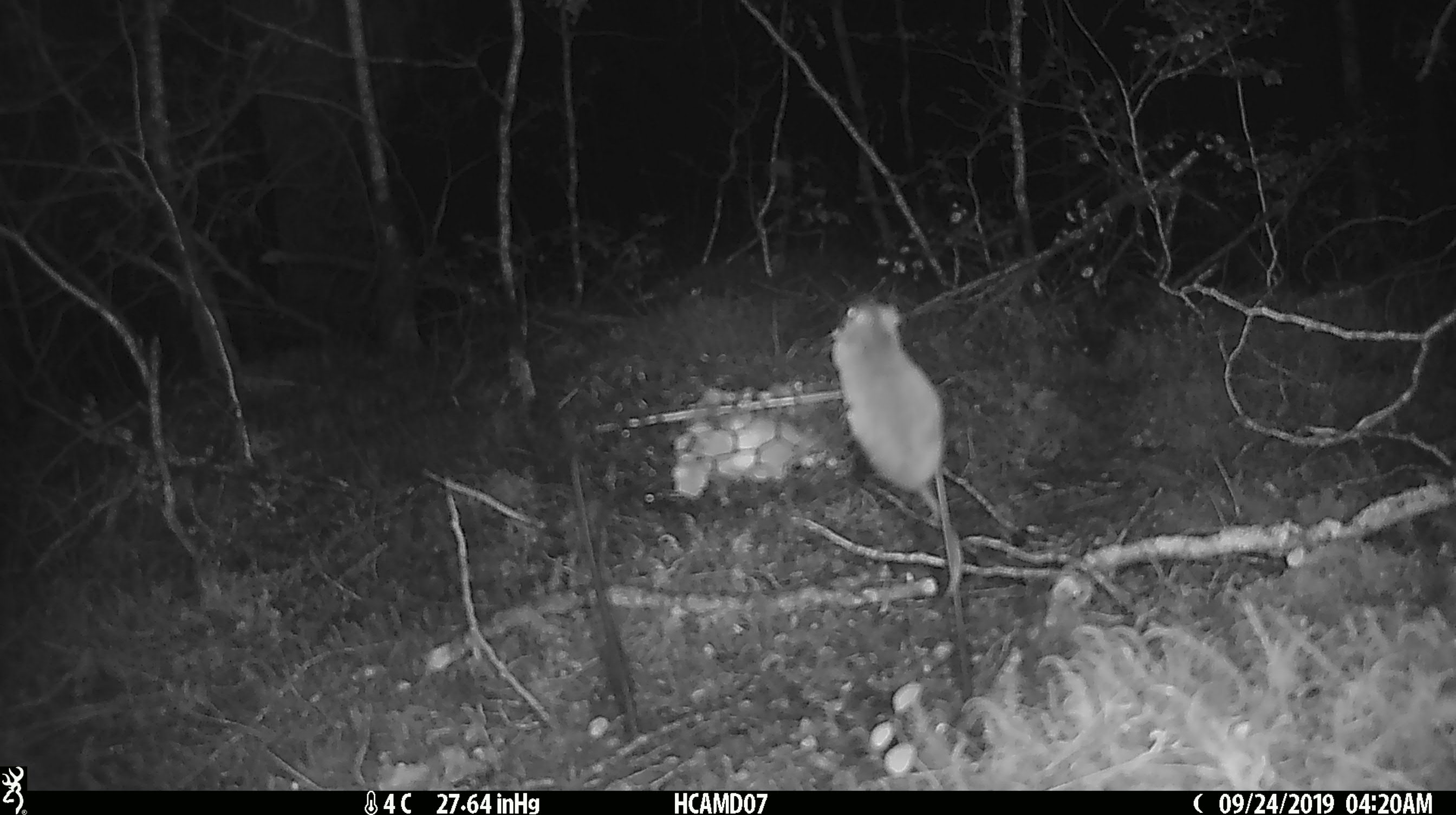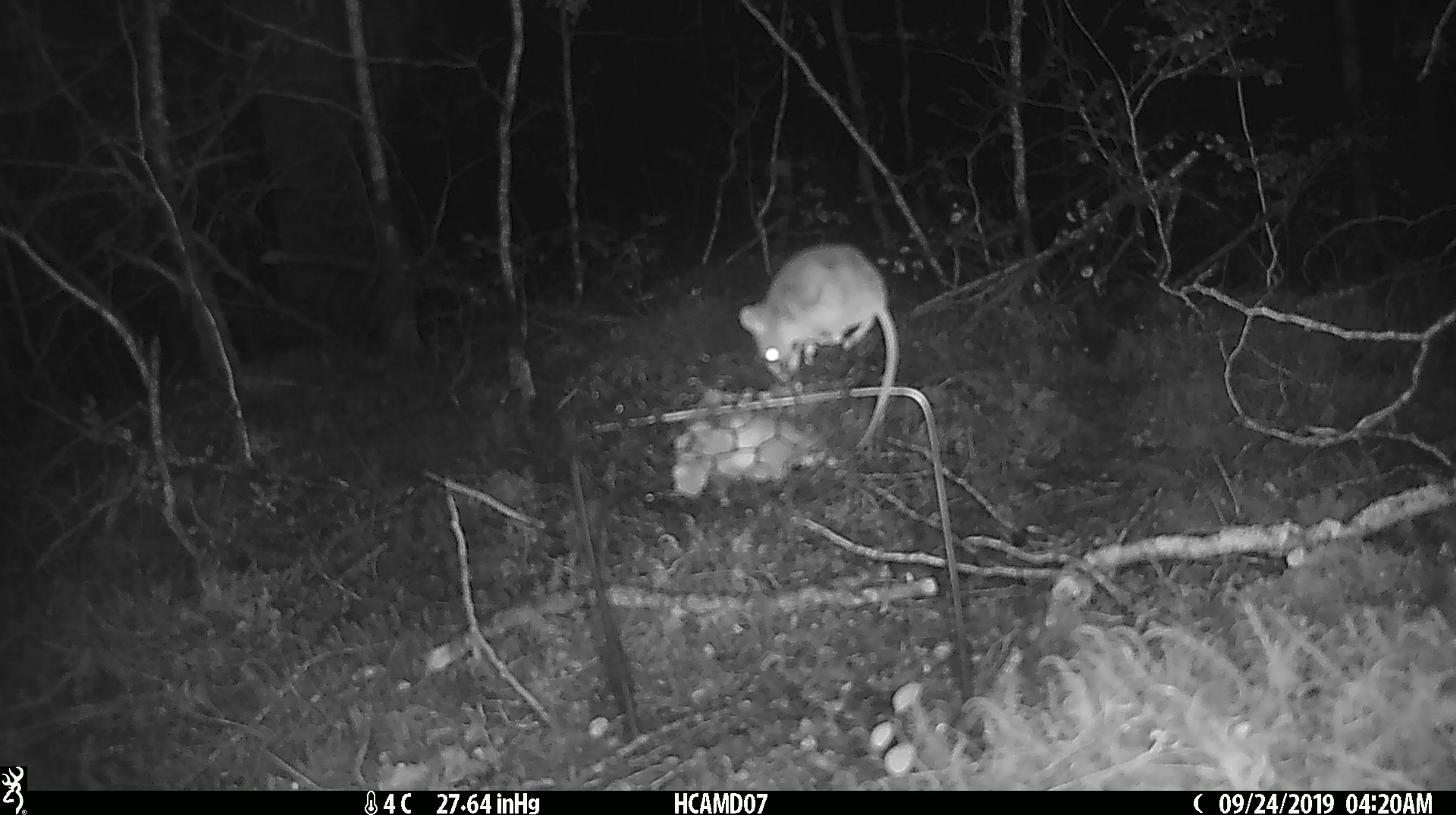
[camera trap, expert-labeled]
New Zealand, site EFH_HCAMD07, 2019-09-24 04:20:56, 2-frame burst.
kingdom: Animalia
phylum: Chordata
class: Mammalia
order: Rodentia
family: Muridae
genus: Mus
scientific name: Mus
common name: mouse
Mouse (Mus).